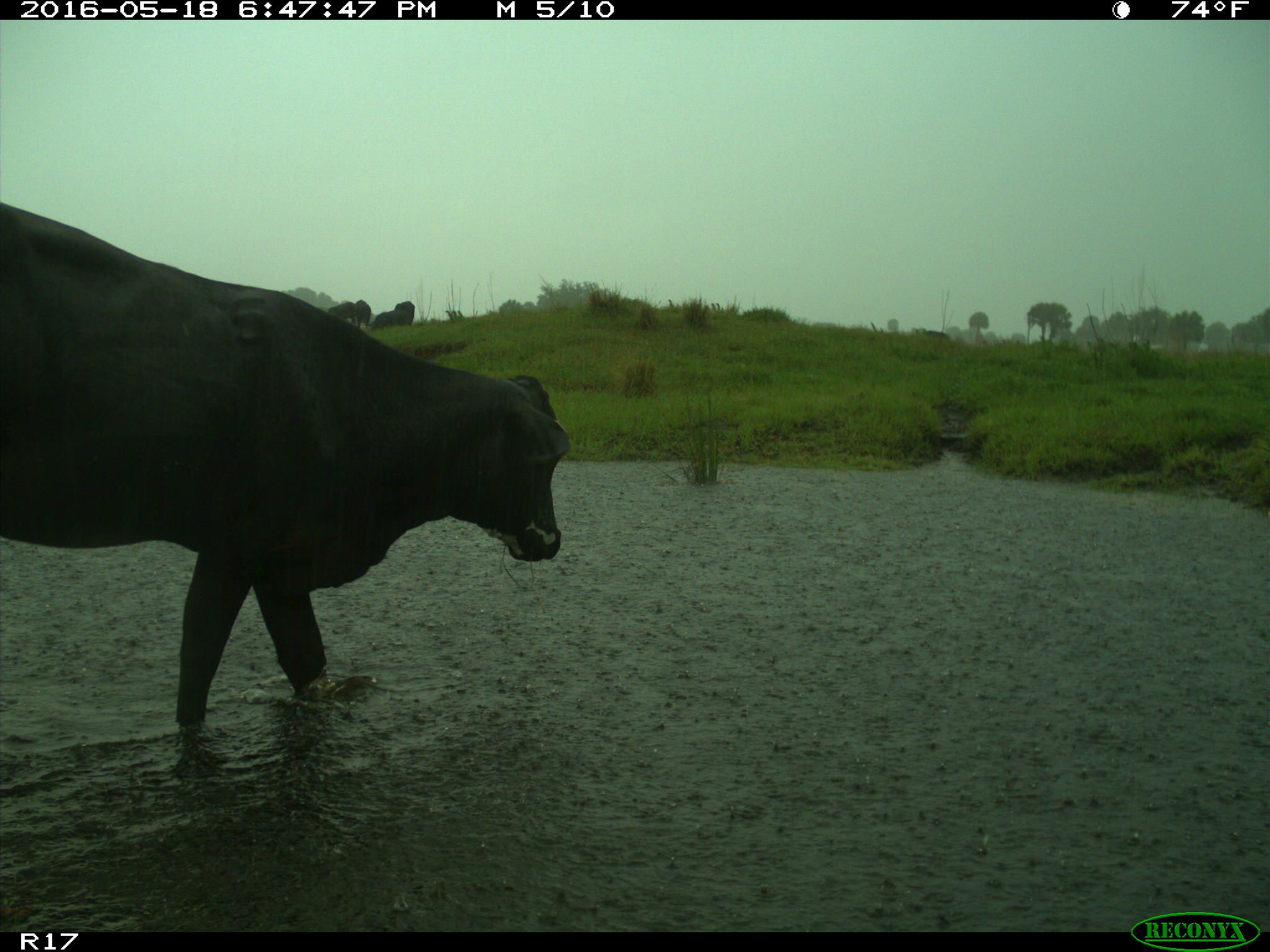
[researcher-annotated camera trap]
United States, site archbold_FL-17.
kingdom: Animalia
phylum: Chordata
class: Mammalia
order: Artiodactyla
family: Bovidae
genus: Bos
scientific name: Bos taurus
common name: domestic cow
Bos taurus (domestic cow).